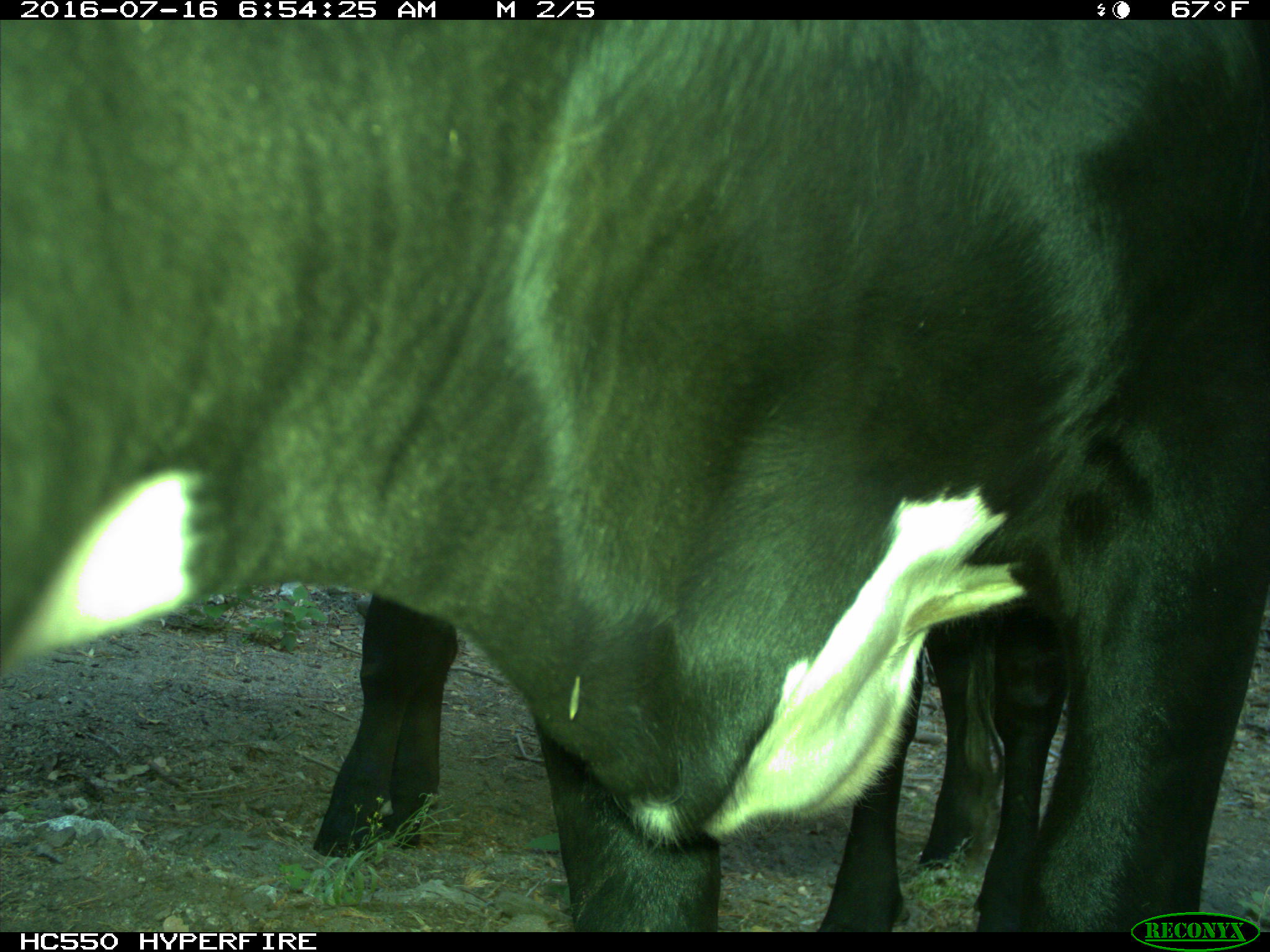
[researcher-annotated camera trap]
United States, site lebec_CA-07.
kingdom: Animalia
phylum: Chordata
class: Mammalia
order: Artiodactyla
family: Bovidae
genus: Bos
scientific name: Bos taurus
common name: domestic cow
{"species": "Bos taurus (domestic cow)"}